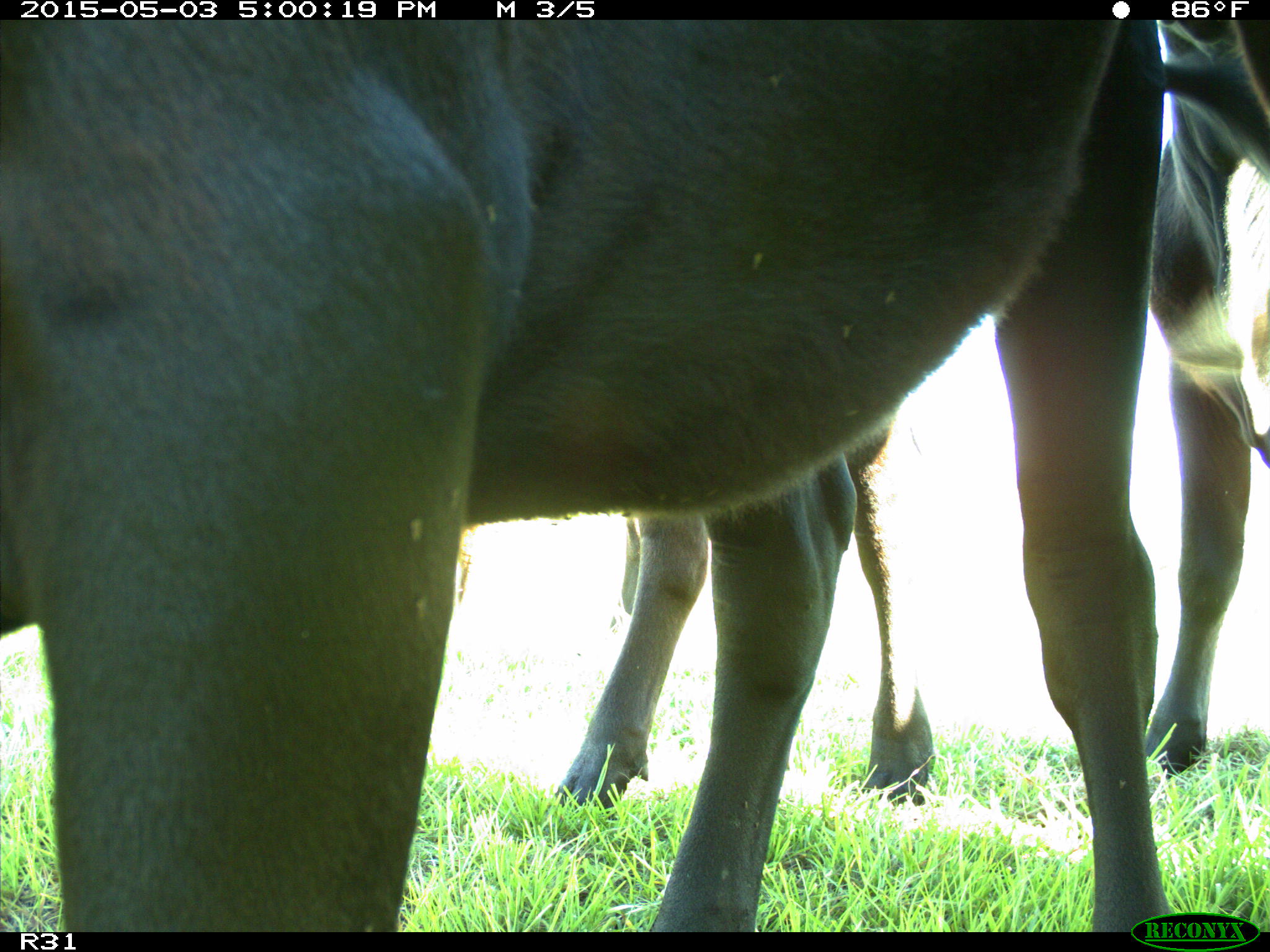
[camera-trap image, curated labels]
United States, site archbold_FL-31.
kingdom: Animalia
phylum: Chordata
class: Mammalia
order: Artiodactyla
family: Bovidae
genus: Bos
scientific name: Bos taurus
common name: domestic cow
Bos taurus (domestic cow).